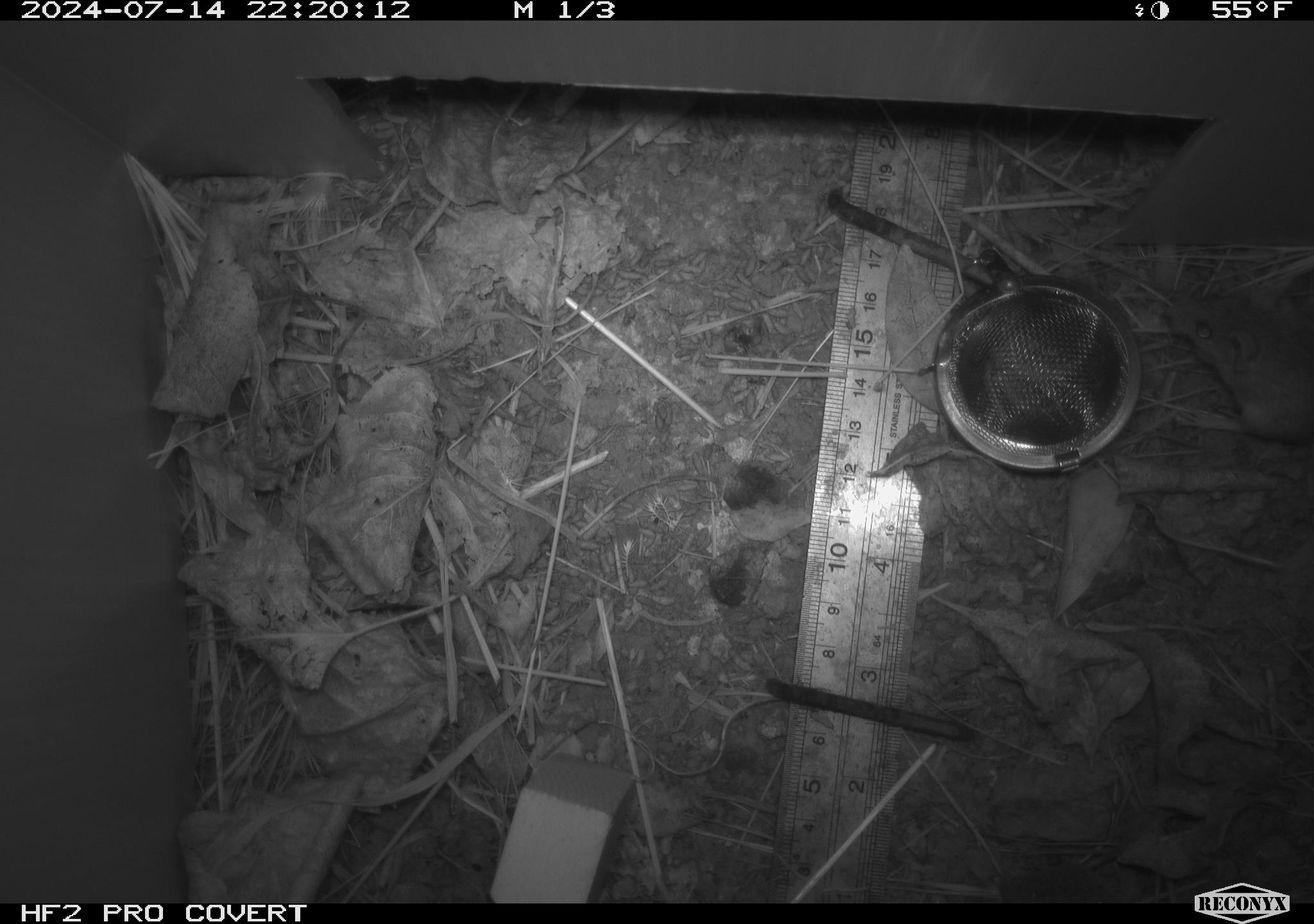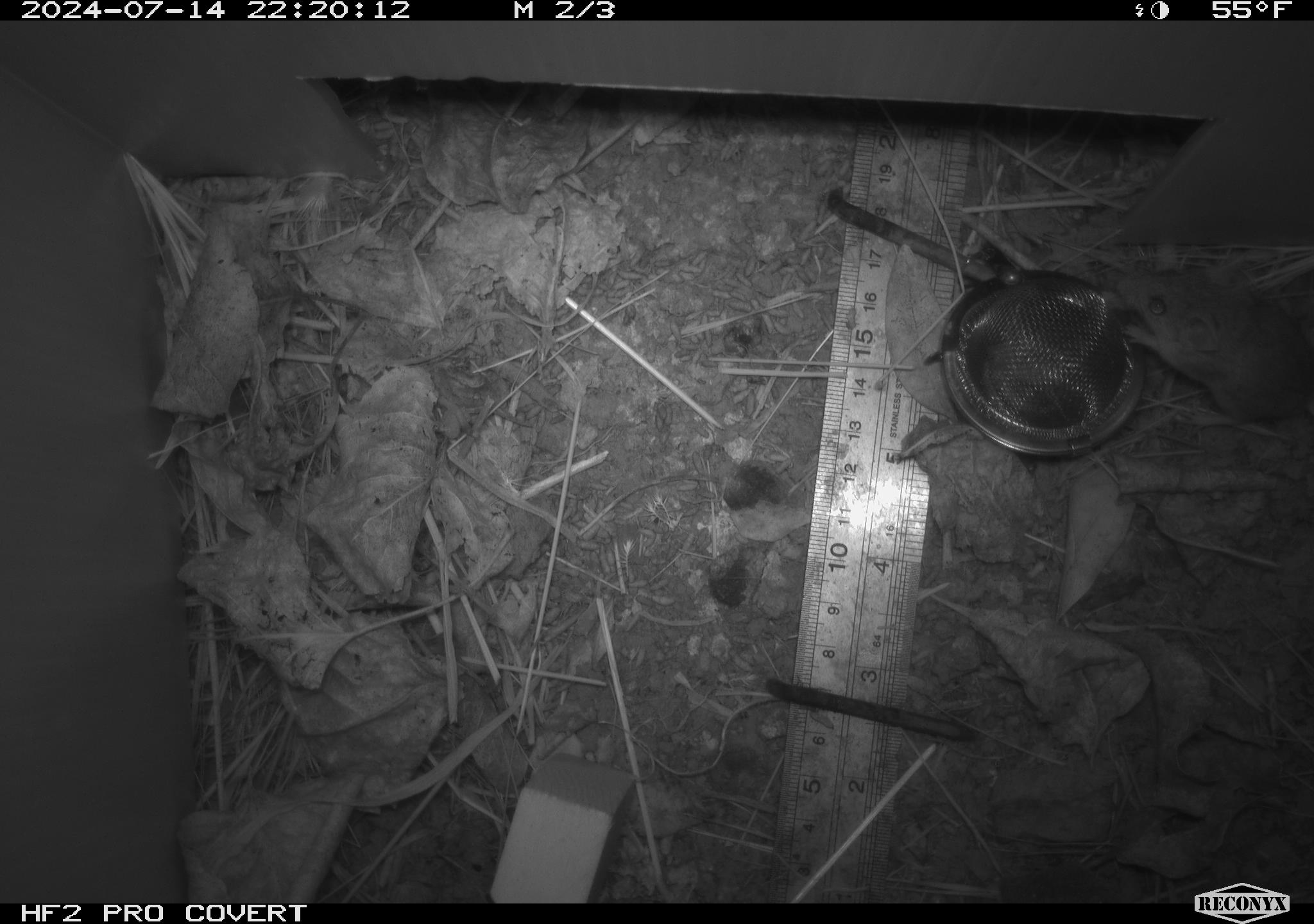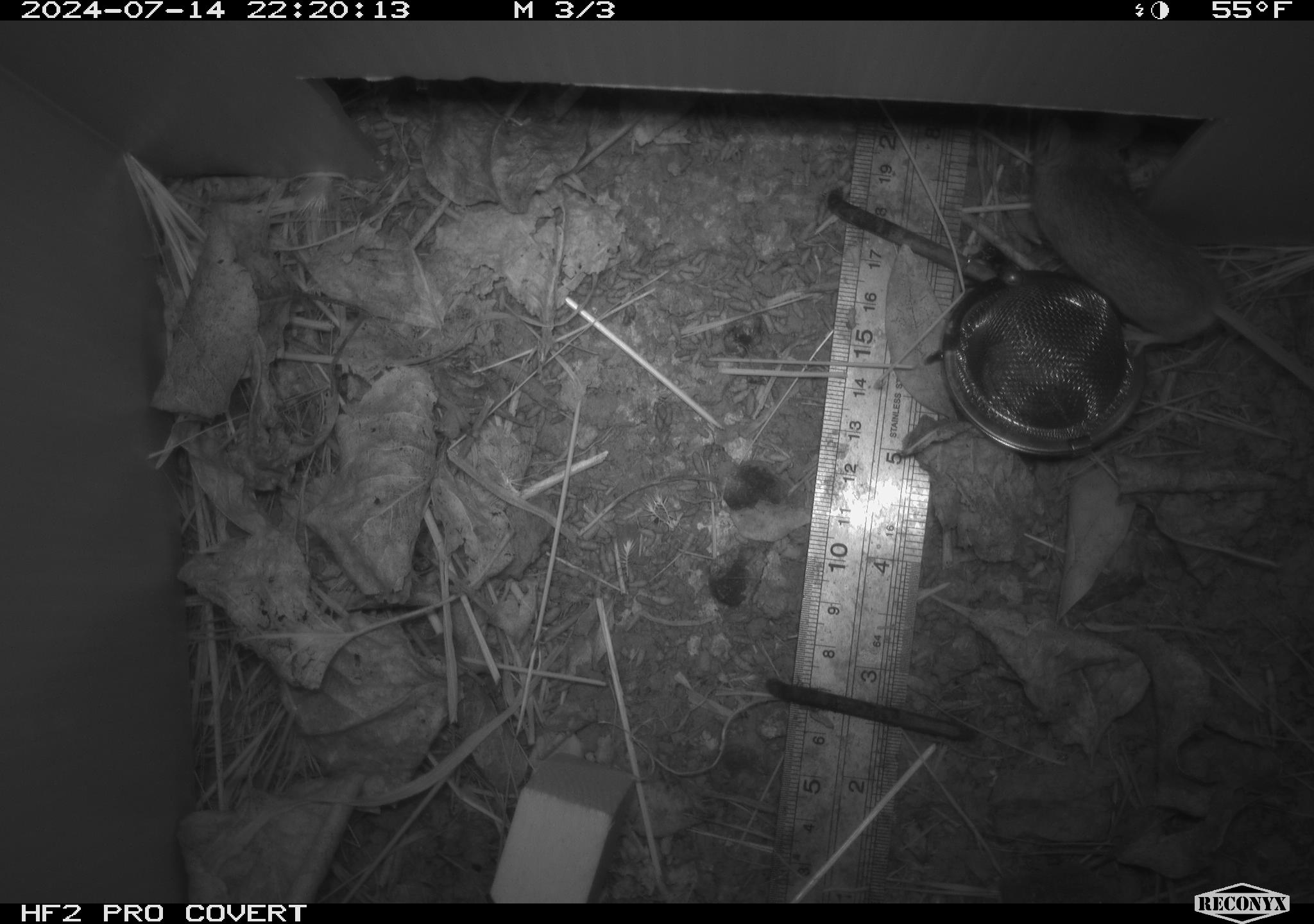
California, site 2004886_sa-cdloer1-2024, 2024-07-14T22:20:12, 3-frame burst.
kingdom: Animalia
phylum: Chordata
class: Mammalia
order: Rodentia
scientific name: Rodentia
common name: mouse species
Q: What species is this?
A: Mouse species (Rodentia).